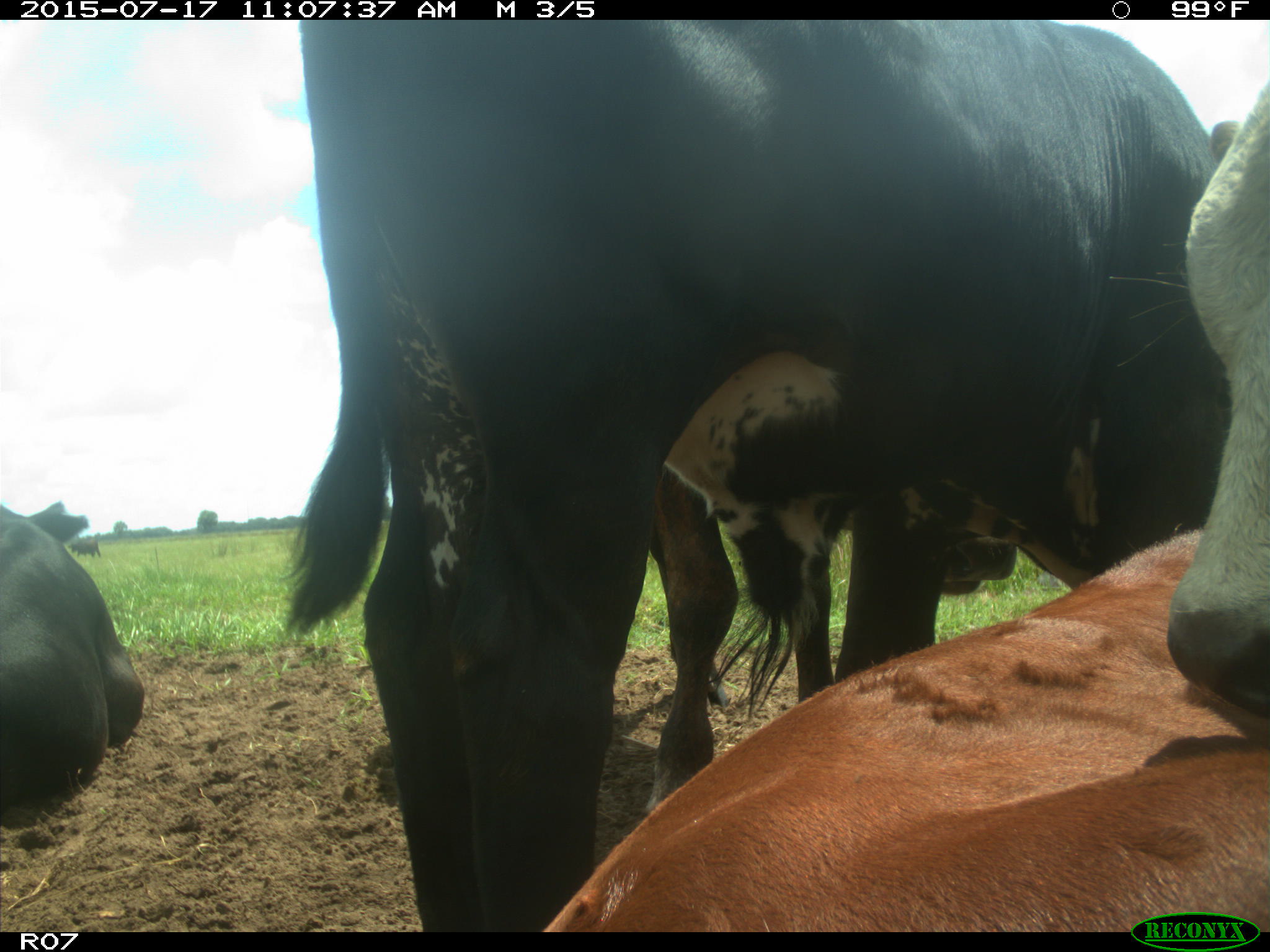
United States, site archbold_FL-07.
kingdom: Animalia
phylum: Chordata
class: Mammalia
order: Artiodactyla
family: Bovidae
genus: Bos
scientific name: Bos taurus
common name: domestic cow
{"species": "Bos taurus (domestic cow)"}